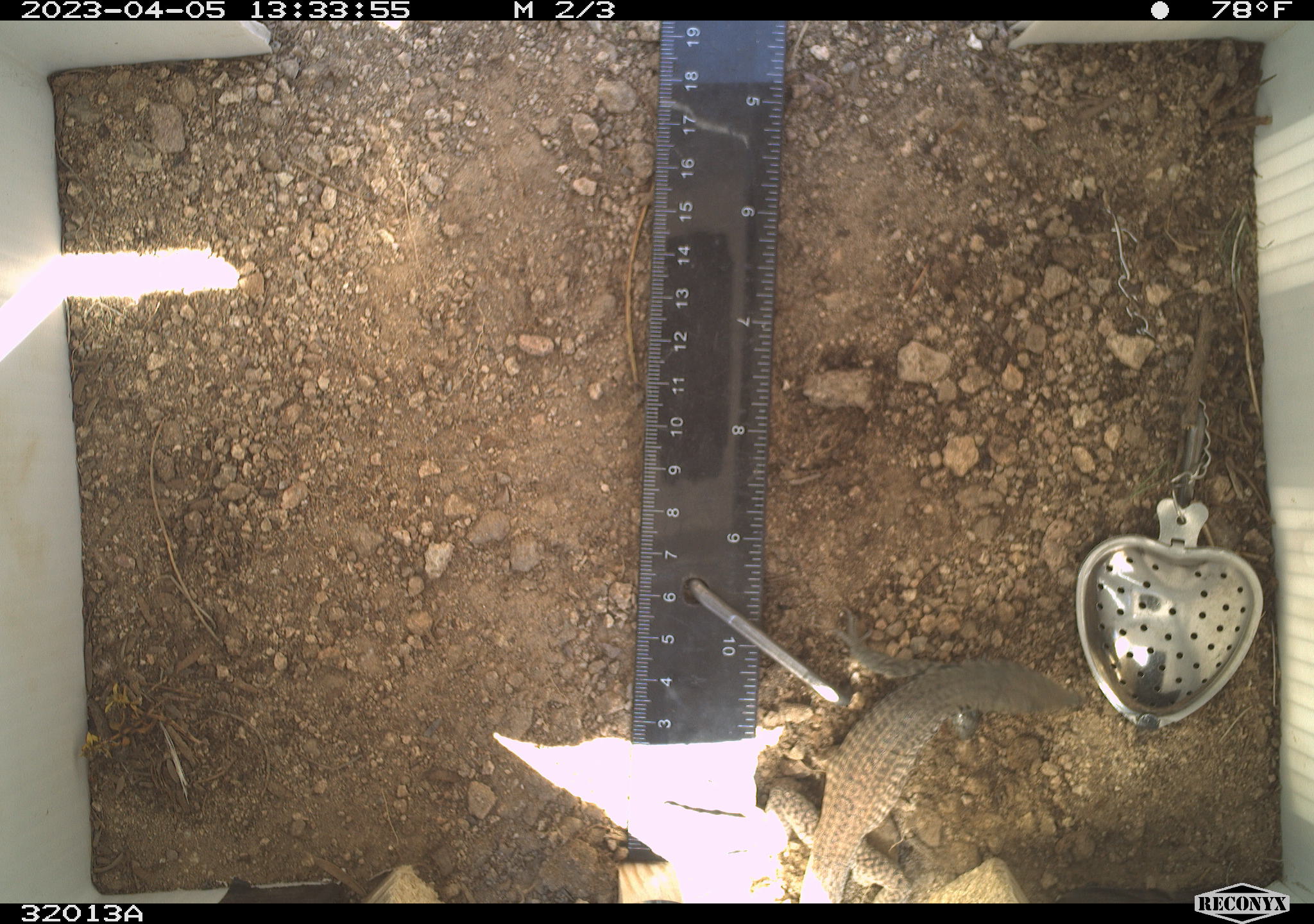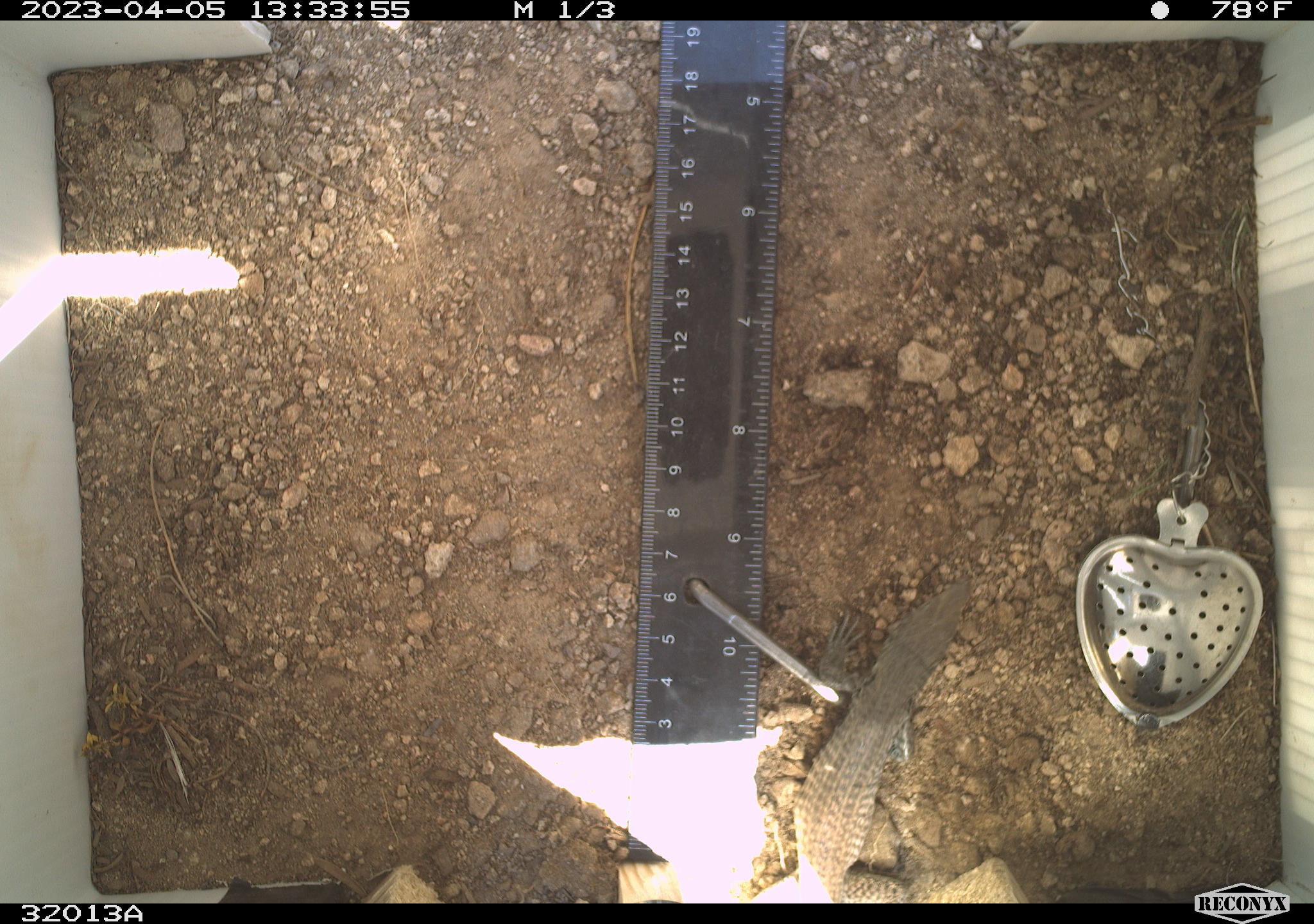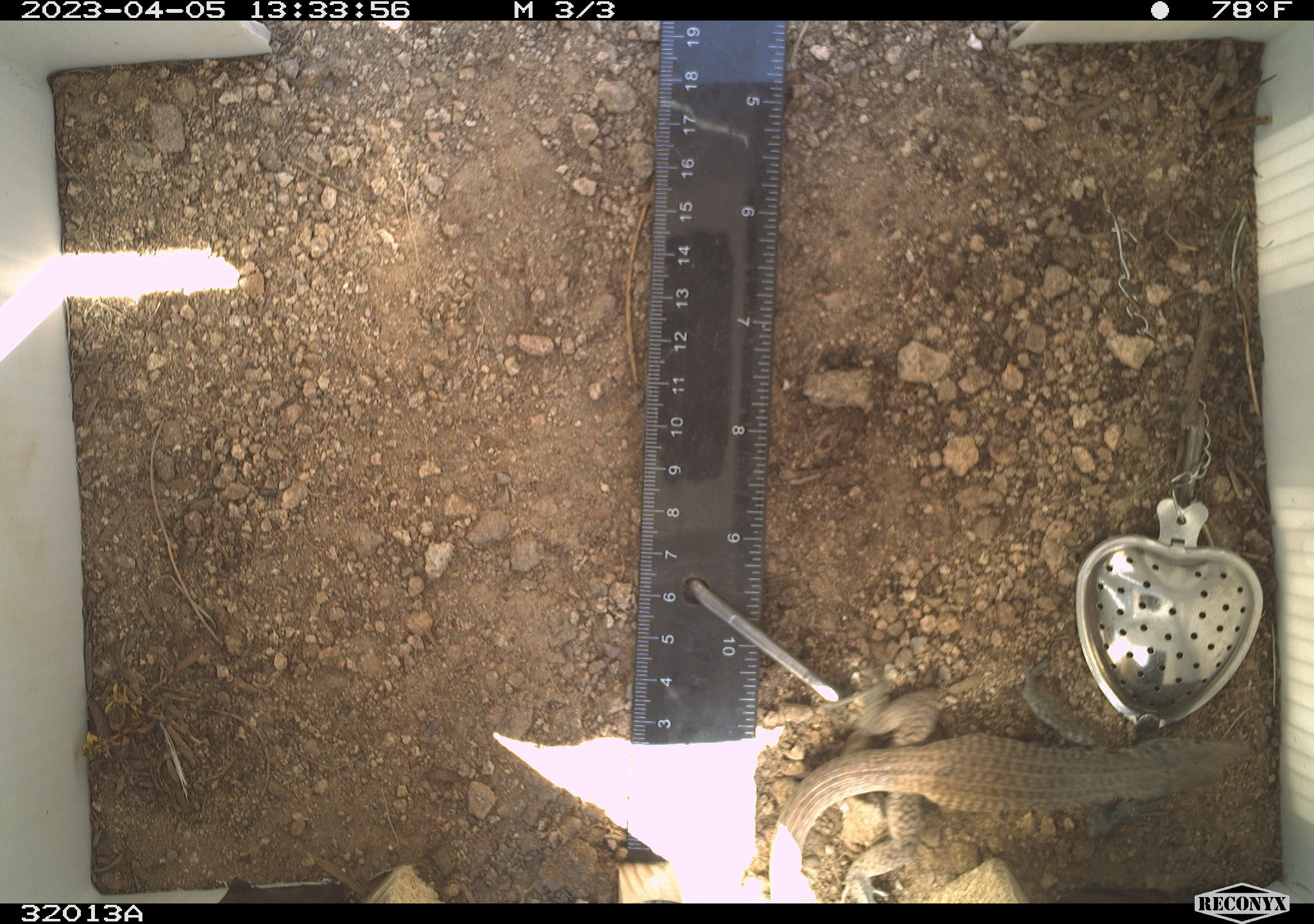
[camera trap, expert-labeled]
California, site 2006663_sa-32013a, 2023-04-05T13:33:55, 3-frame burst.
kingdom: Animalia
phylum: Chordata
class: Reptilia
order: Squamata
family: Teiidae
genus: Aspidoscelis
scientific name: Aspidoscelis tigris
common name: western whiptail